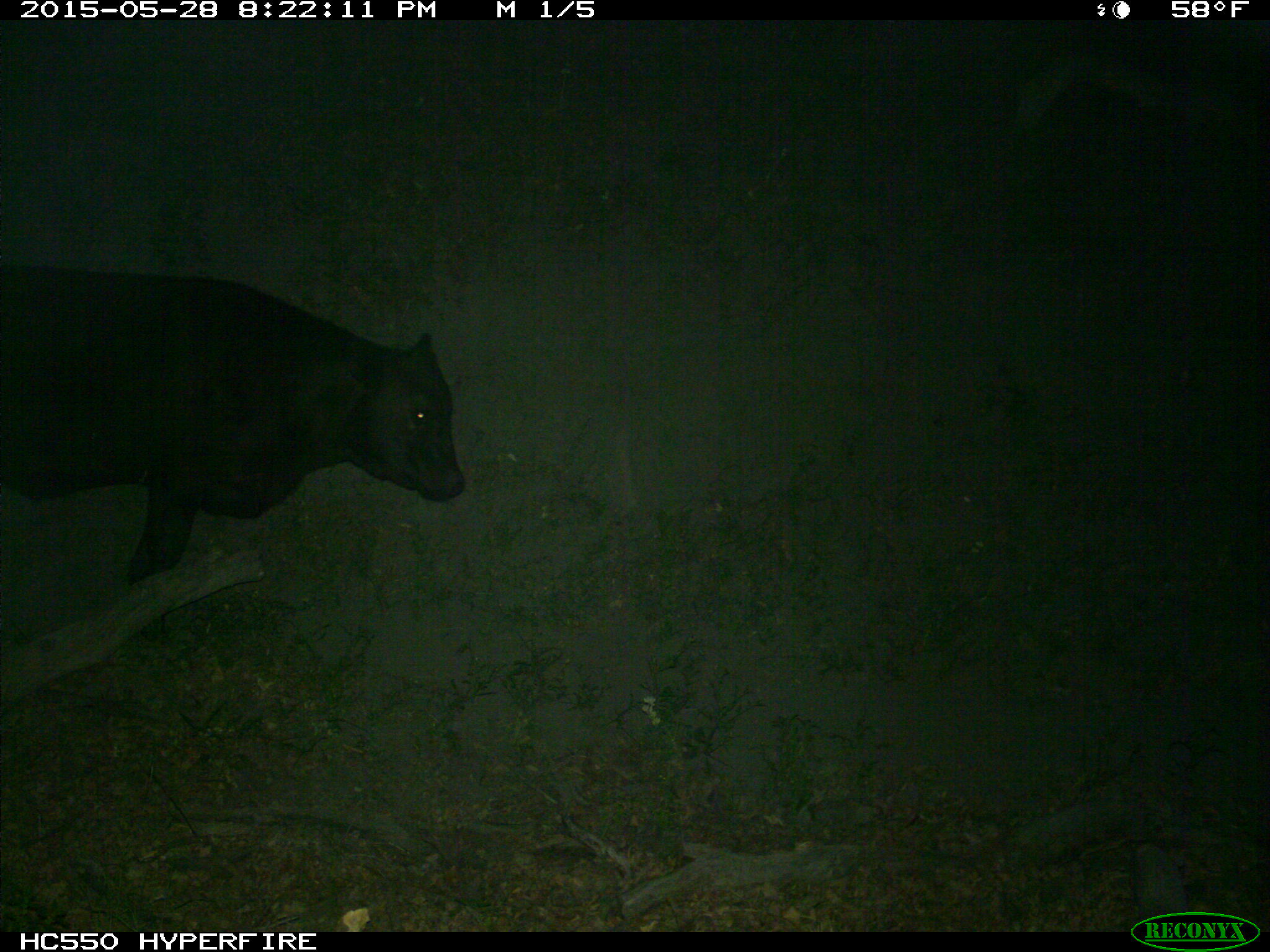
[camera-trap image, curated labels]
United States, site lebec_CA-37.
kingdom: Animalia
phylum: Chordata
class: Mammalia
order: Artiodactyla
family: Bovidae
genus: Bos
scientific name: Bos taurus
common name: domestic cow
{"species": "Bos taurus (domestic cow)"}